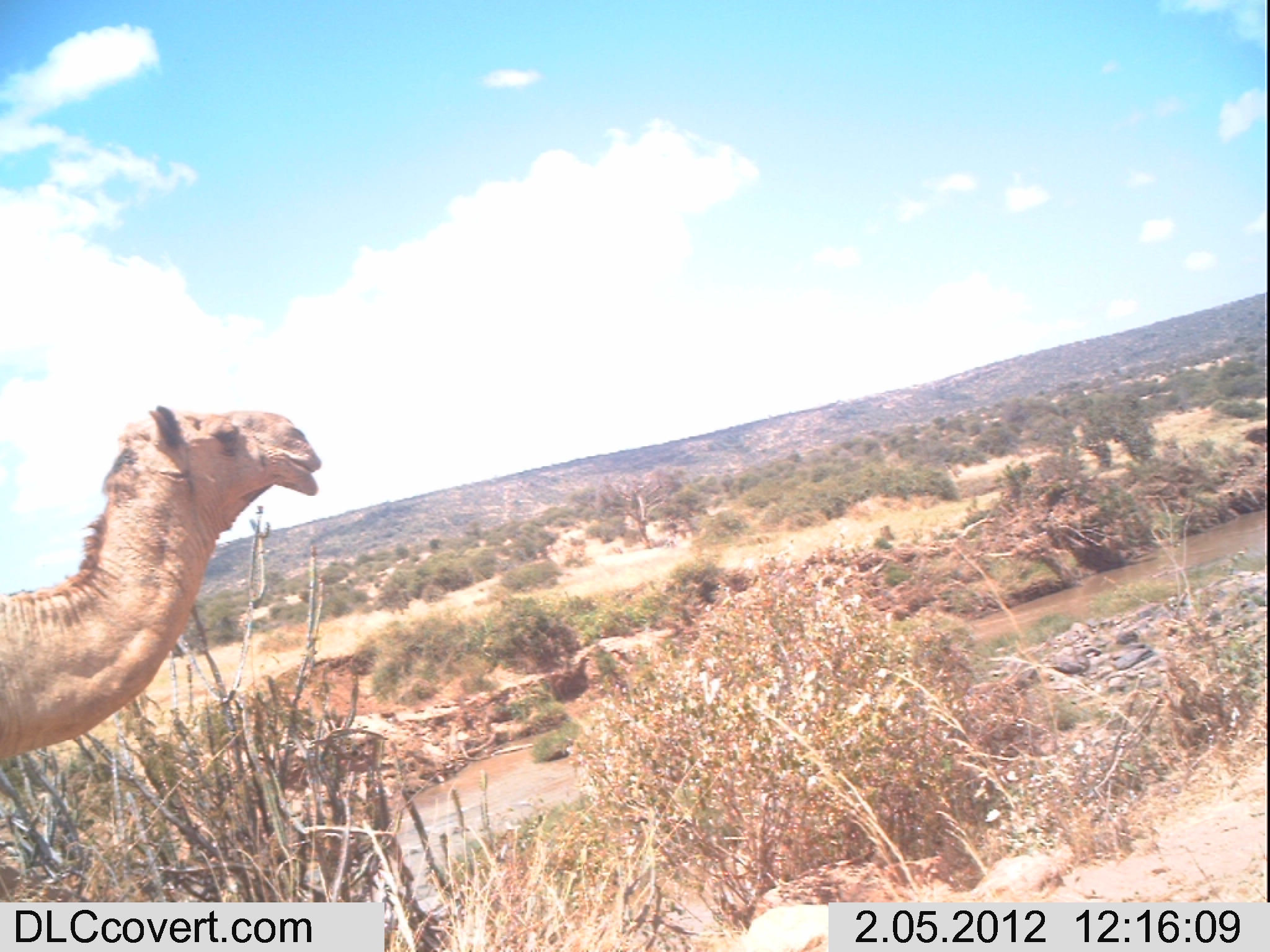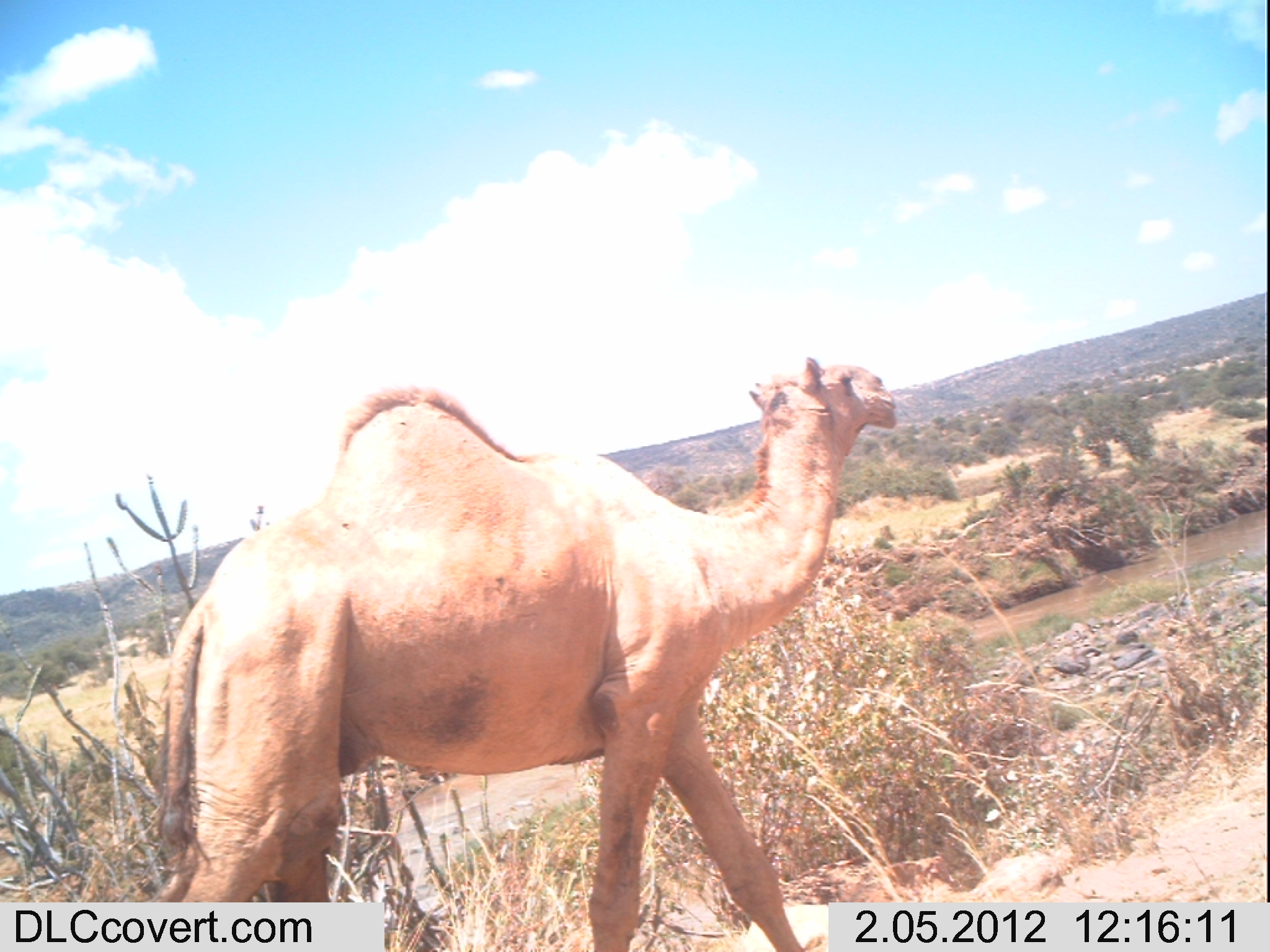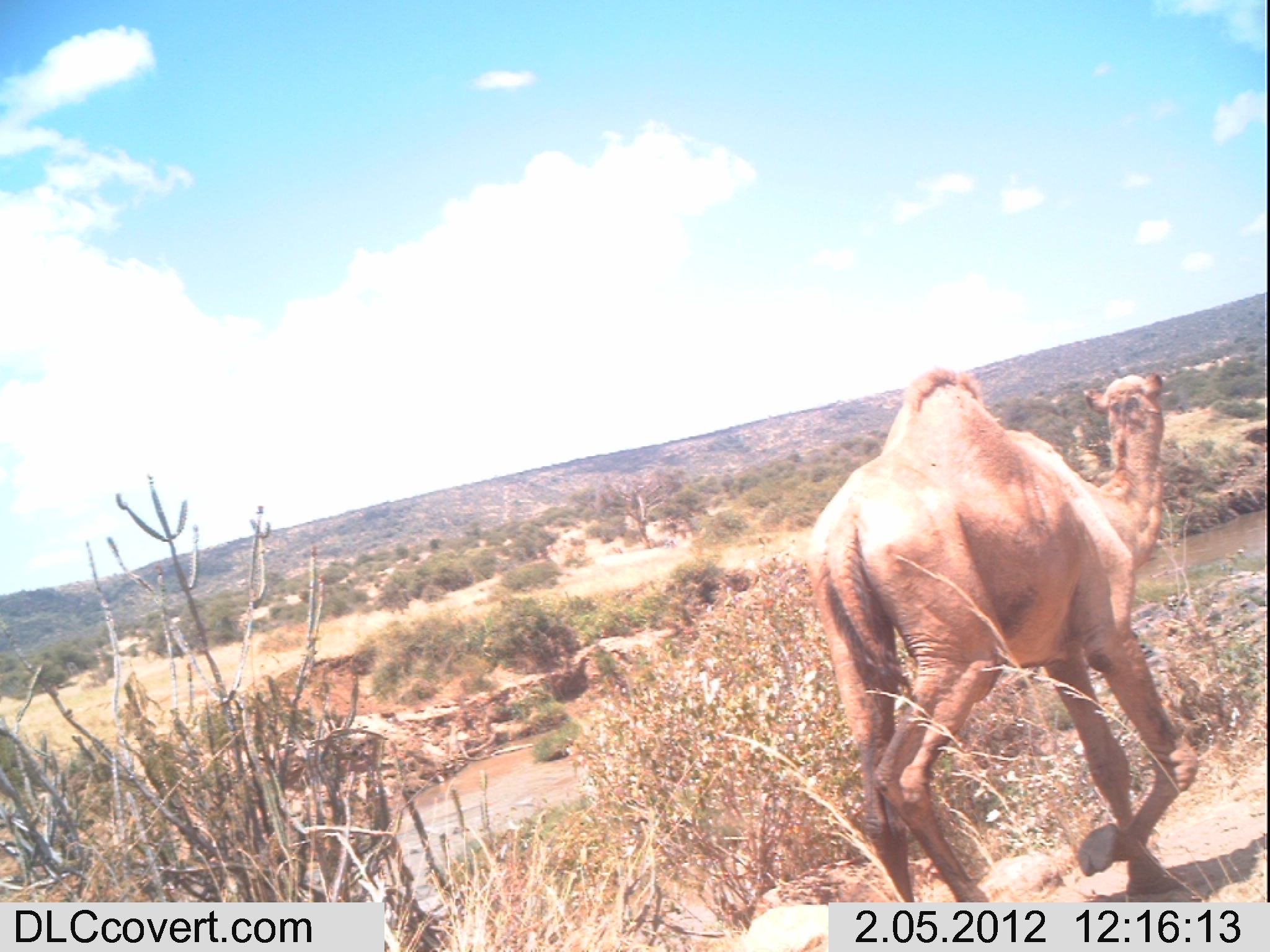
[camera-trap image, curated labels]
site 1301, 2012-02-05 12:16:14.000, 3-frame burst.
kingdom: Animalia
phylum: Chordata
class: Mammalia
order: Artiodactyla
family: Camelidae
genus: Camelus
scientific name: Camelus dromedarius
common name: dromedary camel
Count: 1.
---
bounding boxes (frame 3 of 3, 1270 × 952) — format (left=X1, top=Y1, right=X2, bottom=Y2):
camelus dromedarius: (left=806, top=364, right=1199, bottom=902)